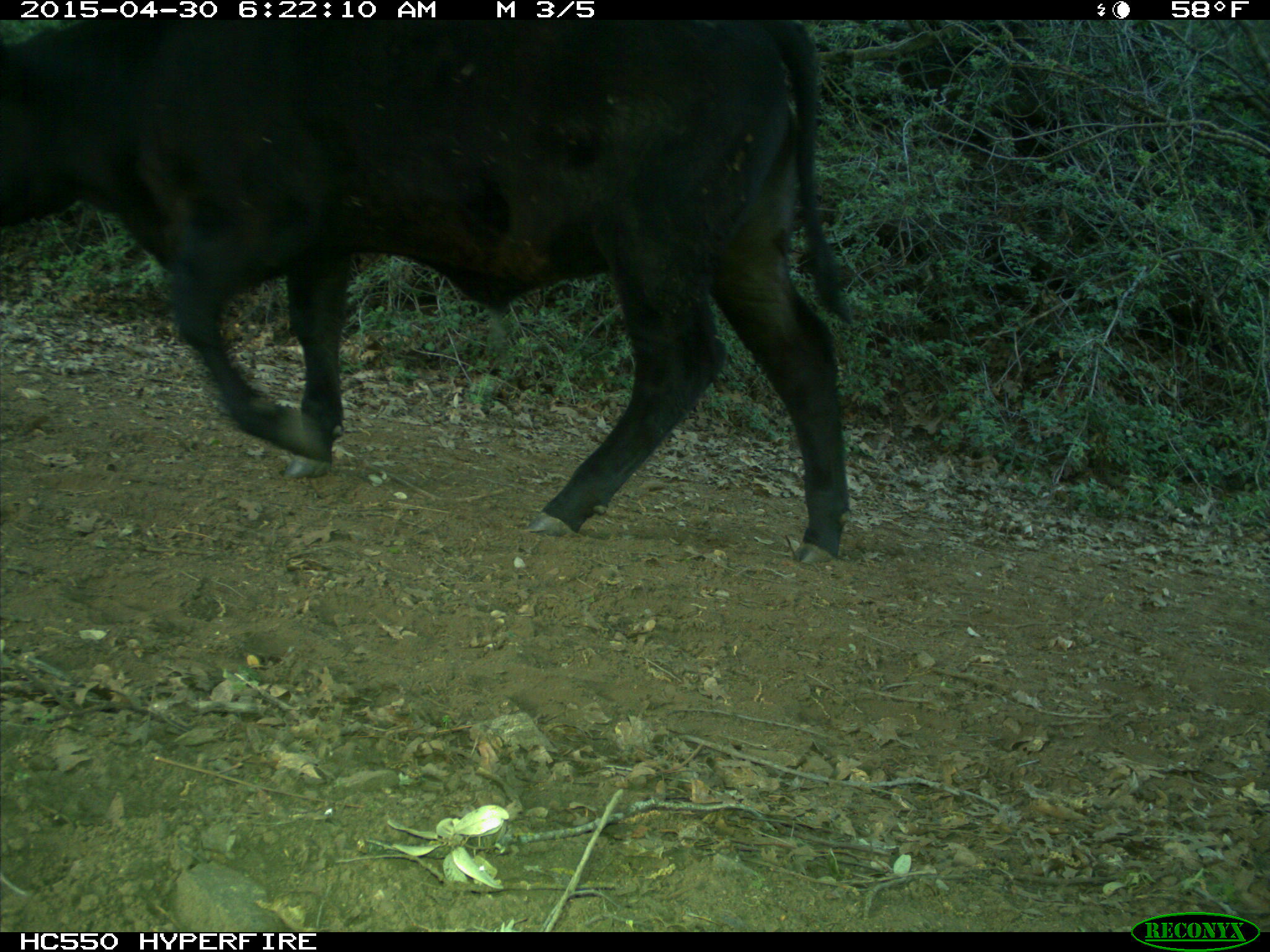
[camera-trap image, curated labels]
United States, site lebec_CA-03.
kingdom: Animalia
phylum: Chordata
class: Mammalia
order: Artiodactyla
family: Bovidae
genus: Bos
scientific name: Bos taurus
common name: domestic cow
Bos taurus (domestic cow).